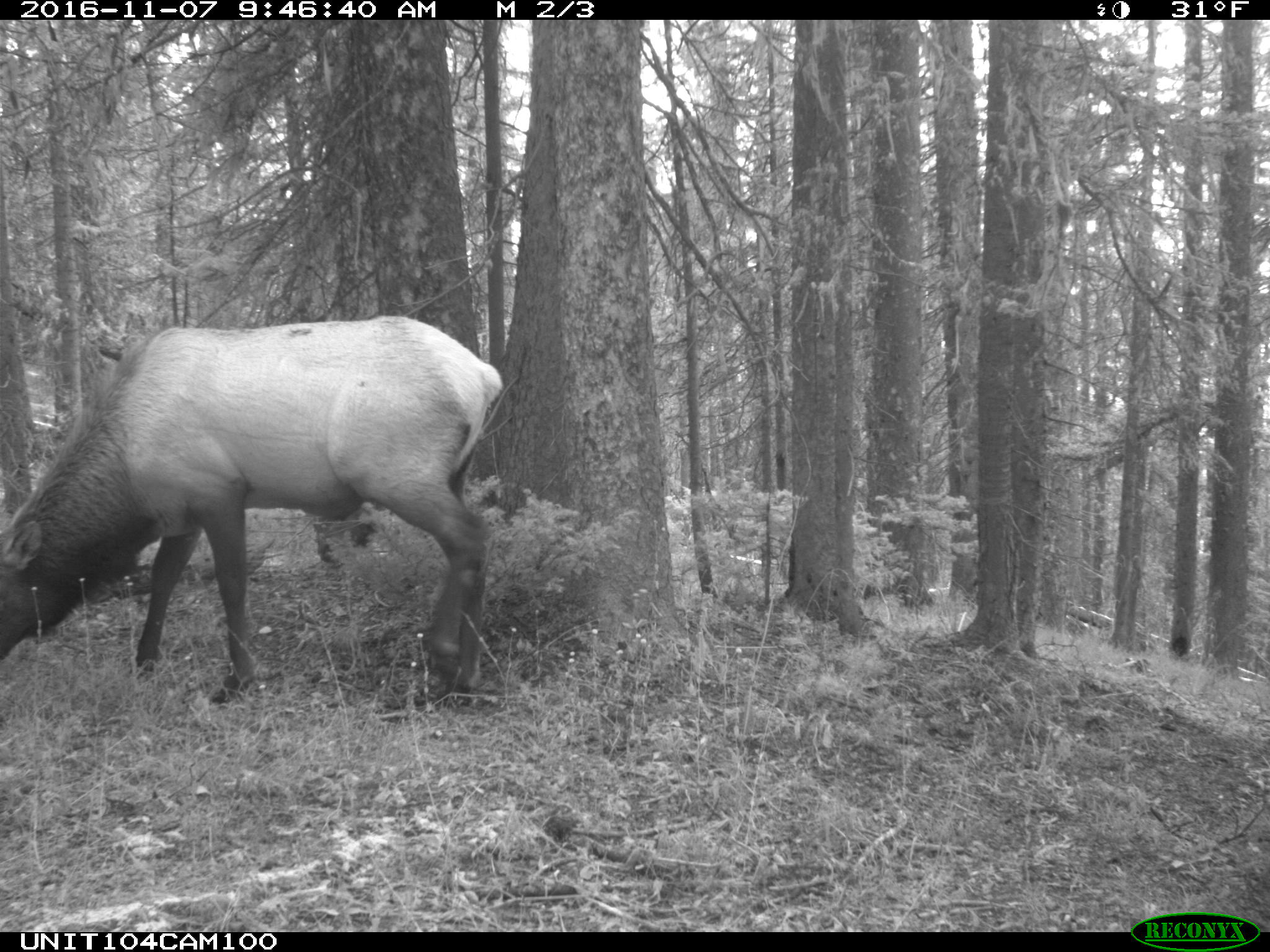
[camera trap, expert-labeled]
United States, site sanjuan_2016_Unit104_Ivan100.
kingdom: Animalia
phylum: Chordata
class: Mammalia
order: Artiodactyla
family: Cervidae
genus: Cervus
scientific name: Cervus elaphus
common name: red deer